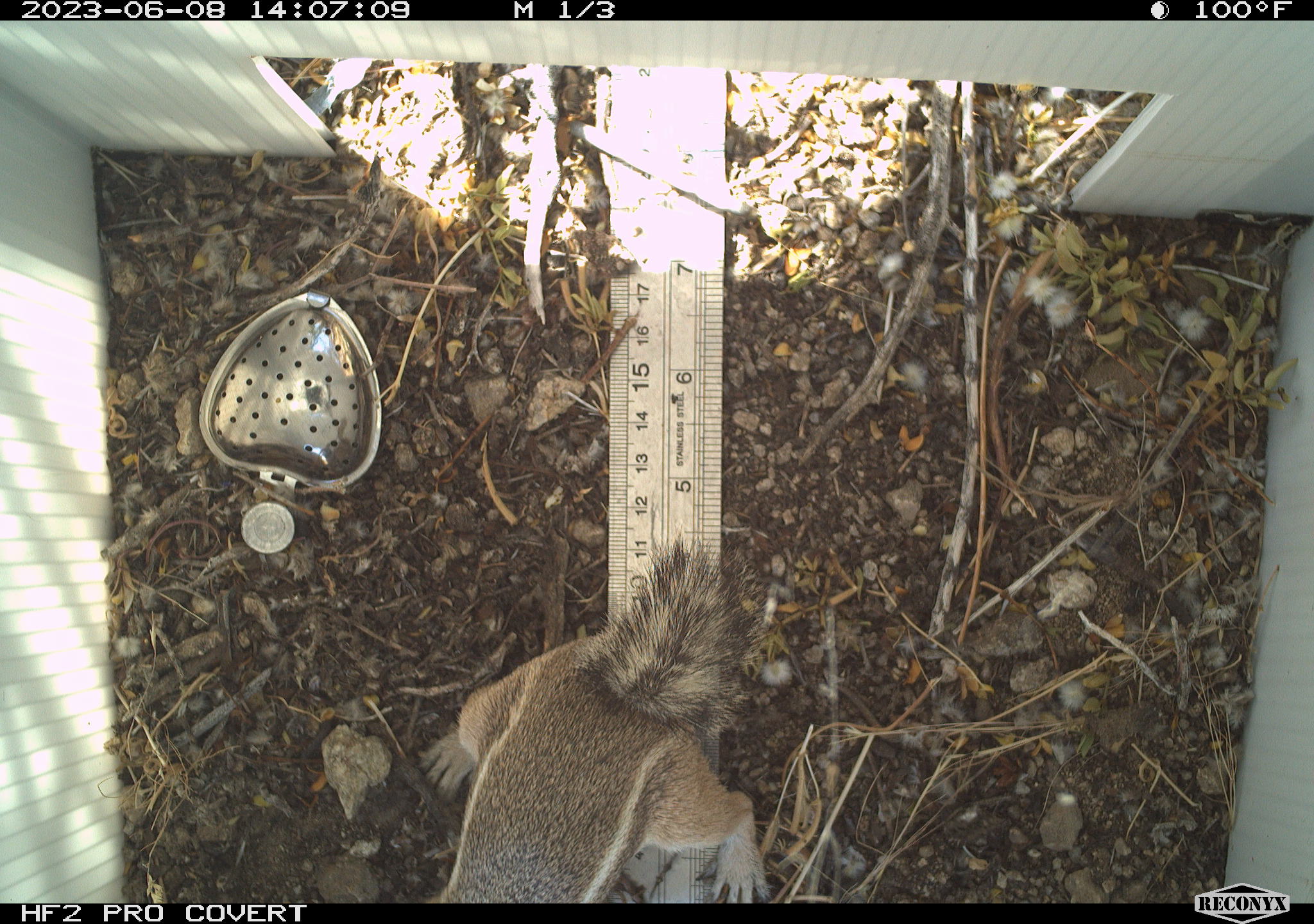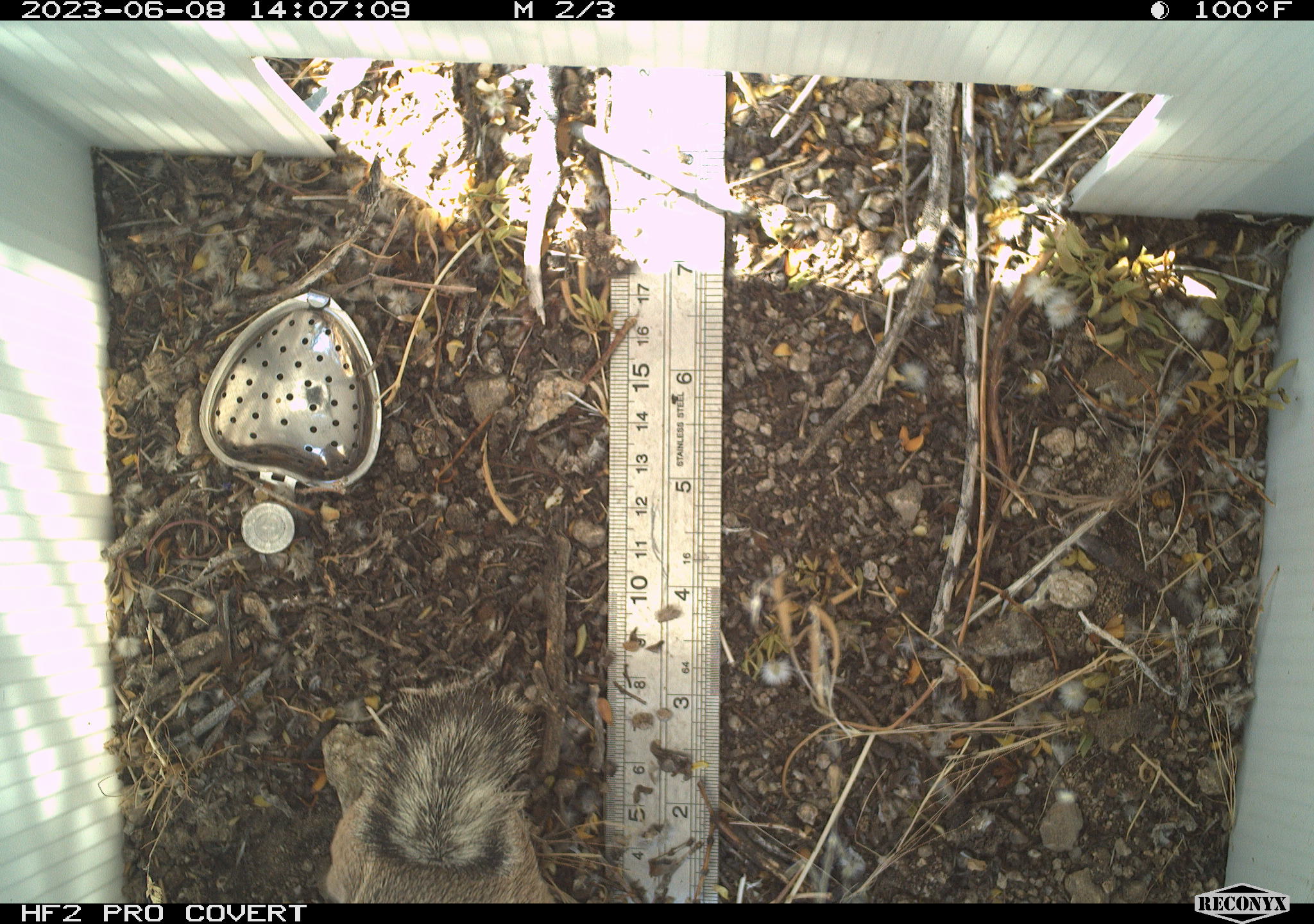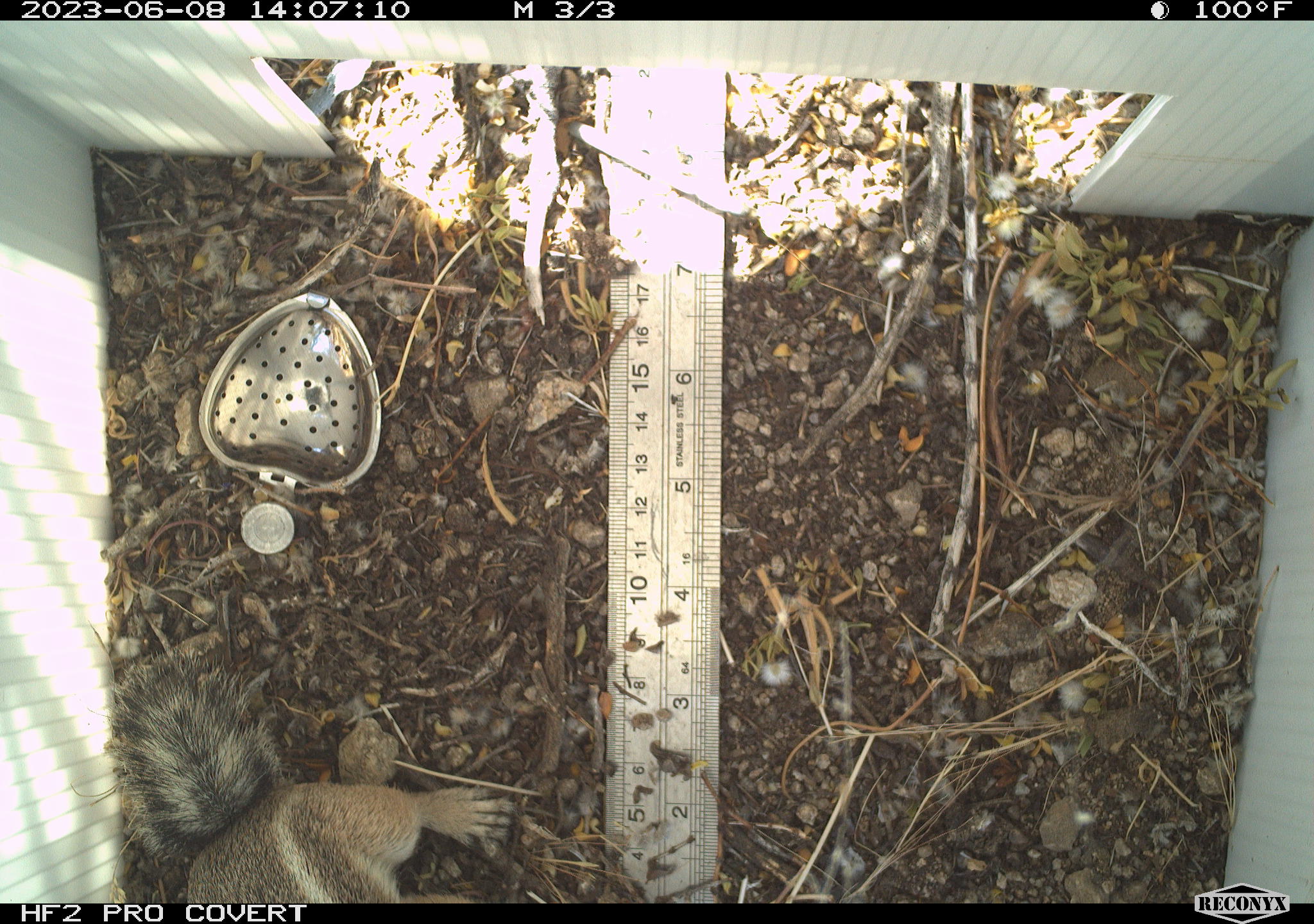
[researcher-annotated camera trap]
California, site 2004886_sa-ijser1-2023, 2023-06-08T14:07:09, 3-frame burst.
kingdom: Animalia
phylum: Chordata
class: Mammalia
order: Rodentia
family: Sciuridae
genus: Ammospermophilus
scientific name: Ammospermophilus leucurus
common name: white-tailed antelope squirrel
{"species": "white-tailed antelope squirrel (Ammospermophilus leucurus)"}